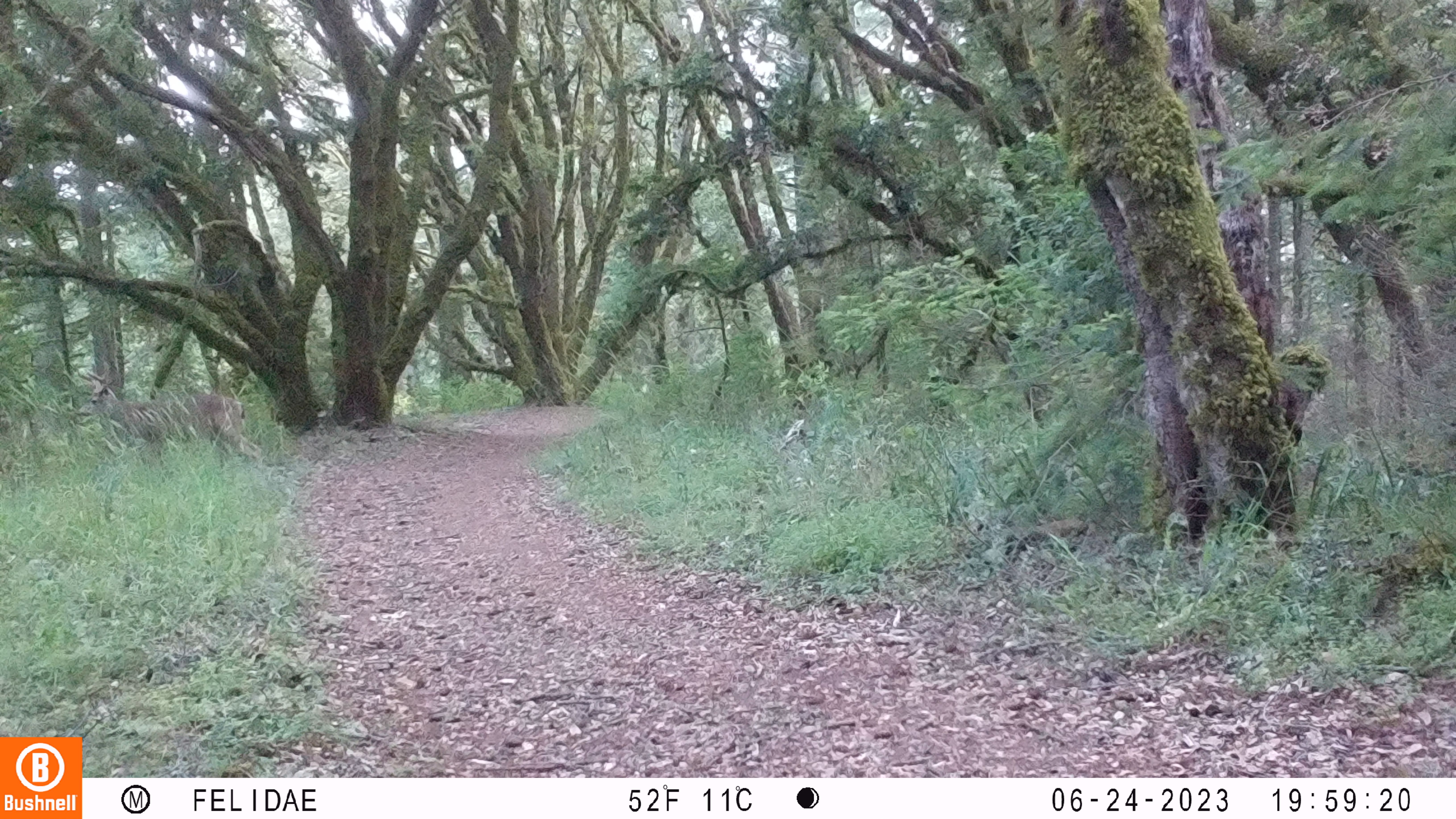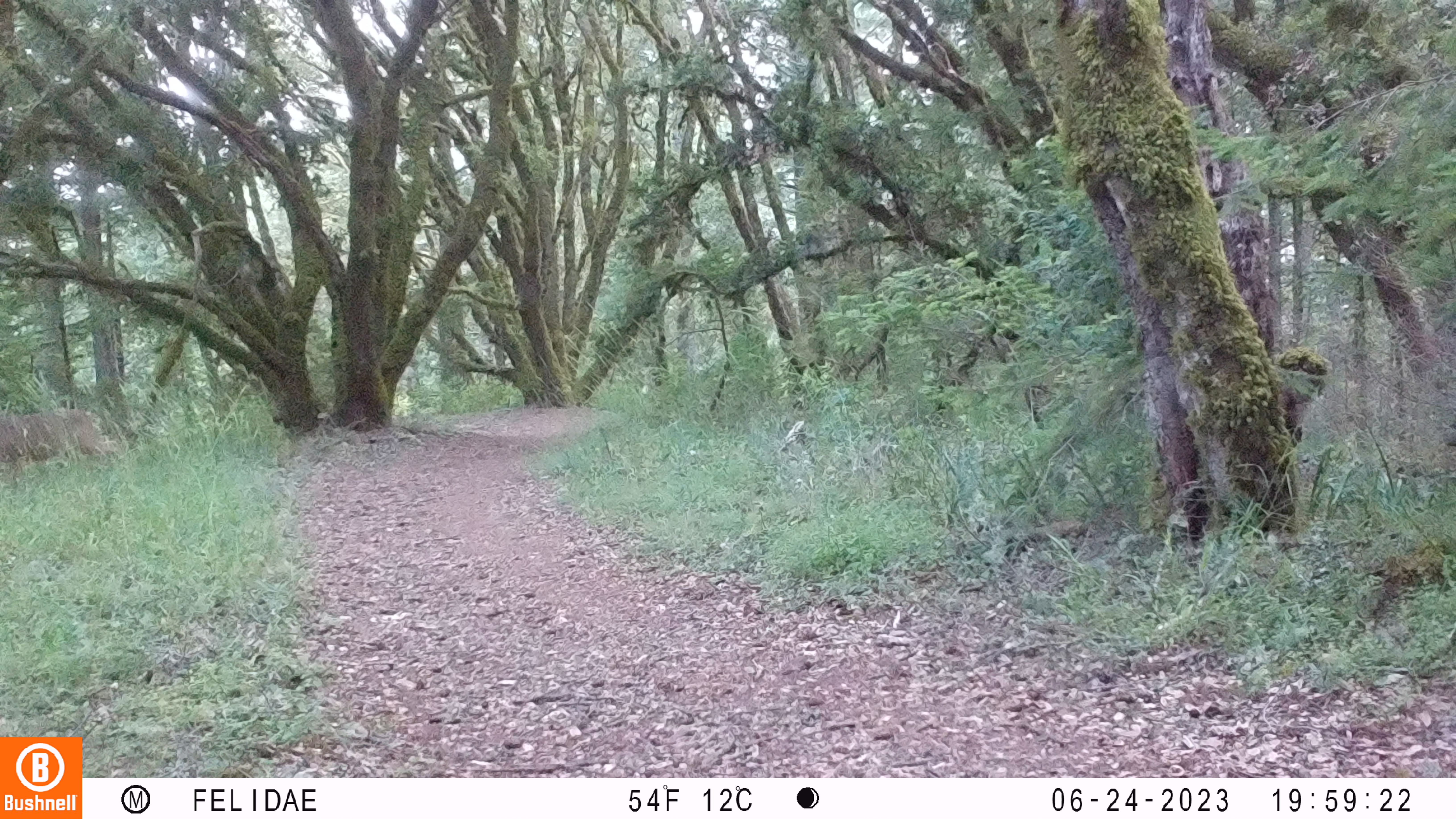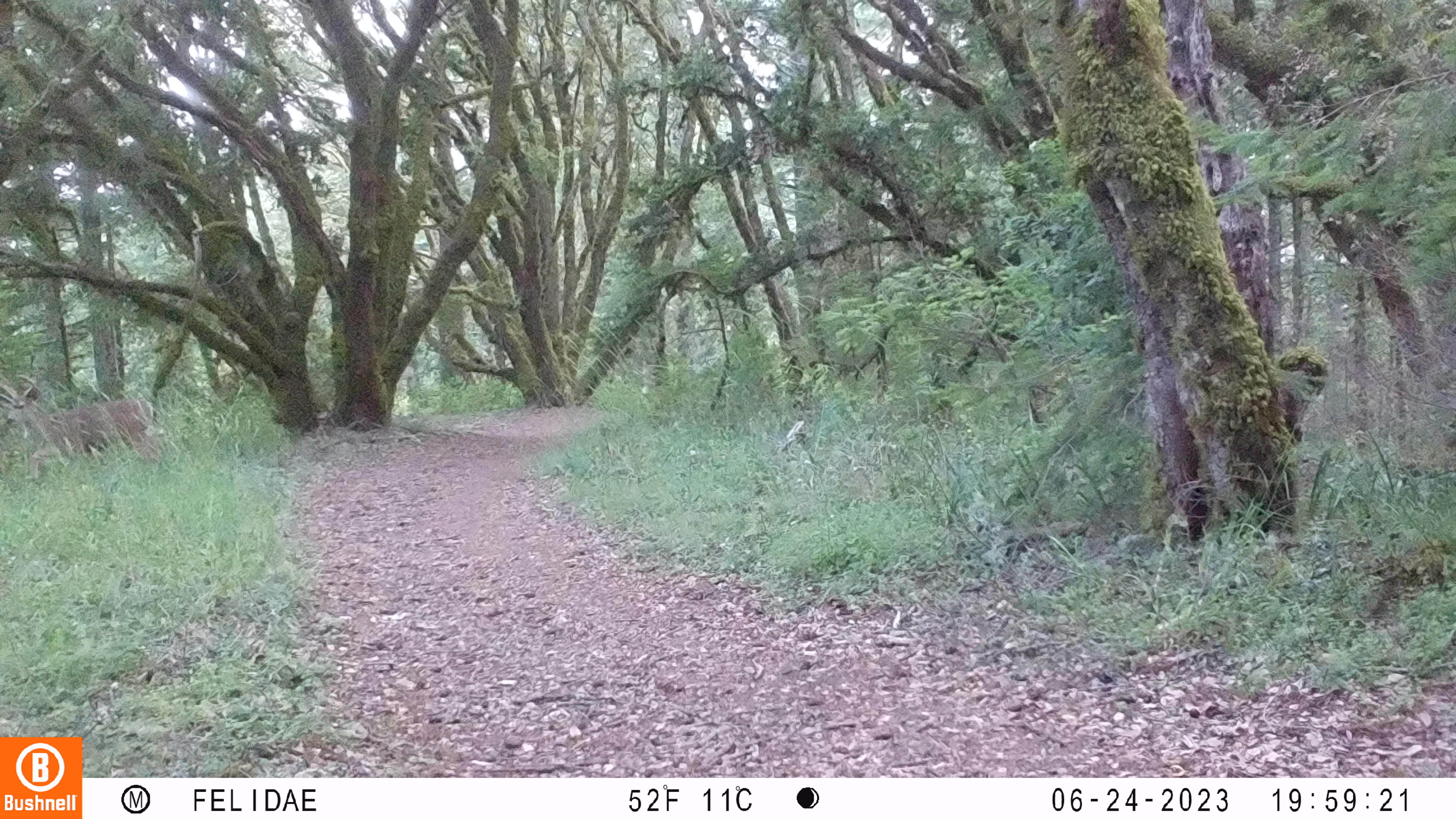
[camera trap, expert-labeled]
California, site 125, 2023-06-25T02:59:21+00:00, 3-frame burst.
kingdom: Animalia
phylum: Chordata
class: Mammalia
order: Artiodactyla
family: Cervidae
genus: Odocoileus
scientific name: Odocoileus hemionus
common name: mule deer